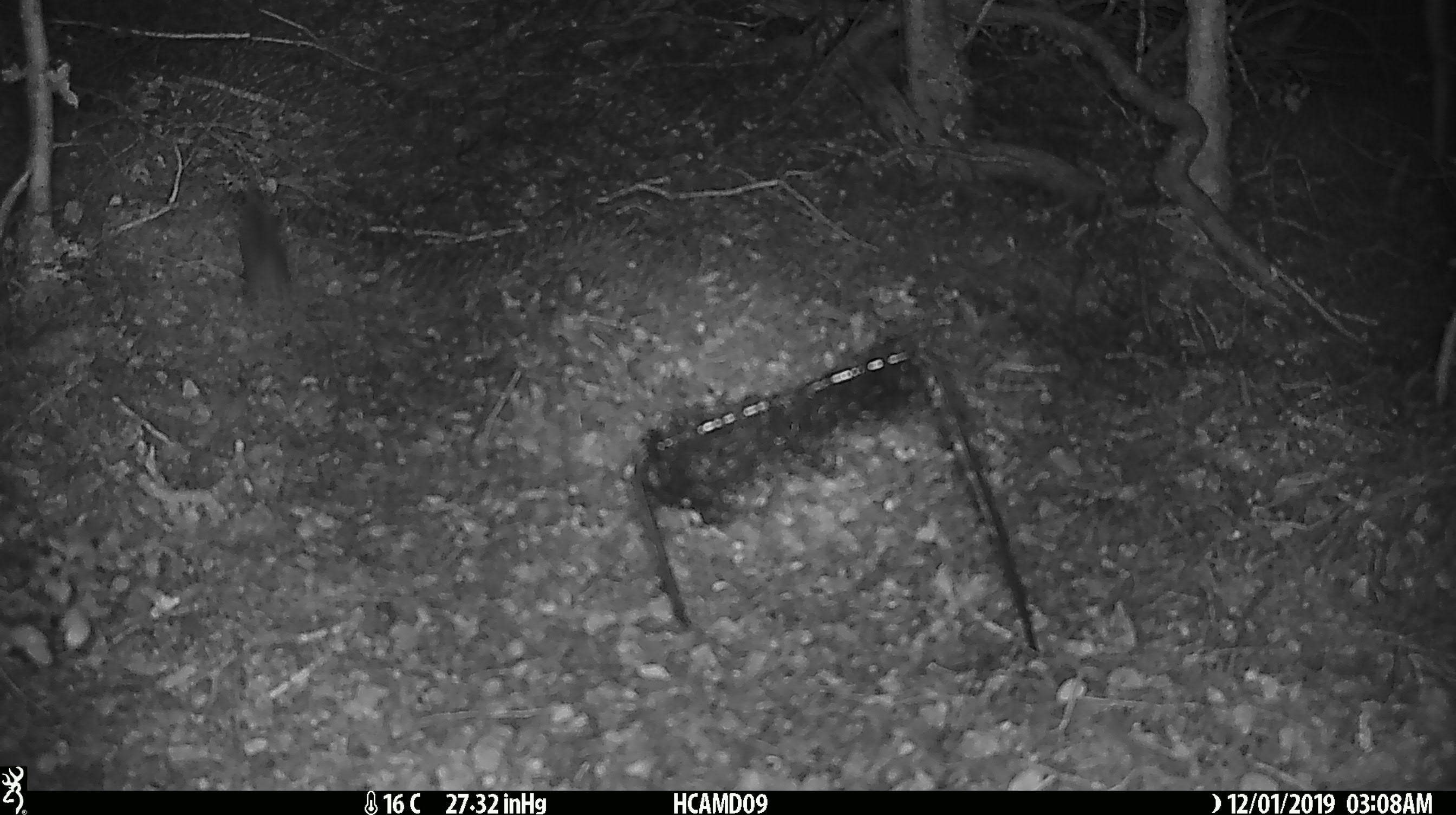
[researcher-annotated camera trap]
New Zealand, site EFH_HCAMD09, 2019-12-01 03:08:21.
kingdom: Animalia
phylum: Chordata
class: Mammalia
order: Rodentia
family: Muridae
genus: Mus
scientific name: Mus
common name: mouse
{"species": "mouse (Mus)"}